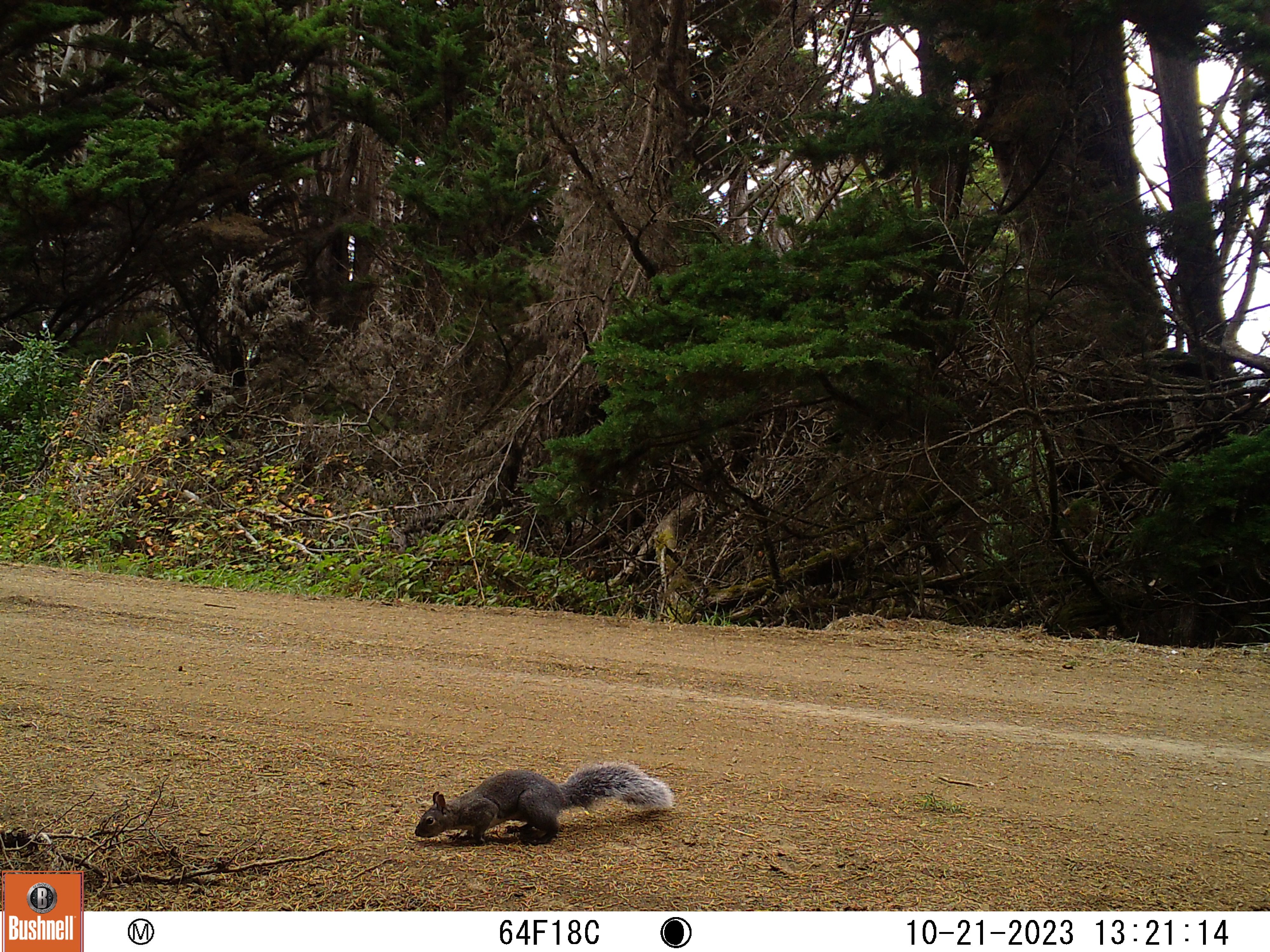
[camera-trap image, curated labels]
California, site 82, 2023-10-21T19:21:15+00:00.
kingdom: Animalia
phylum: Chordata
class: Mammalia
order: Rodentia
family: Sciuridae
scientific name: Sciuridae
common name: squirrel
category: unknown squirrel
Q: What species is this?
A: Unknown squirrel (squirrel) (Sciuridae).